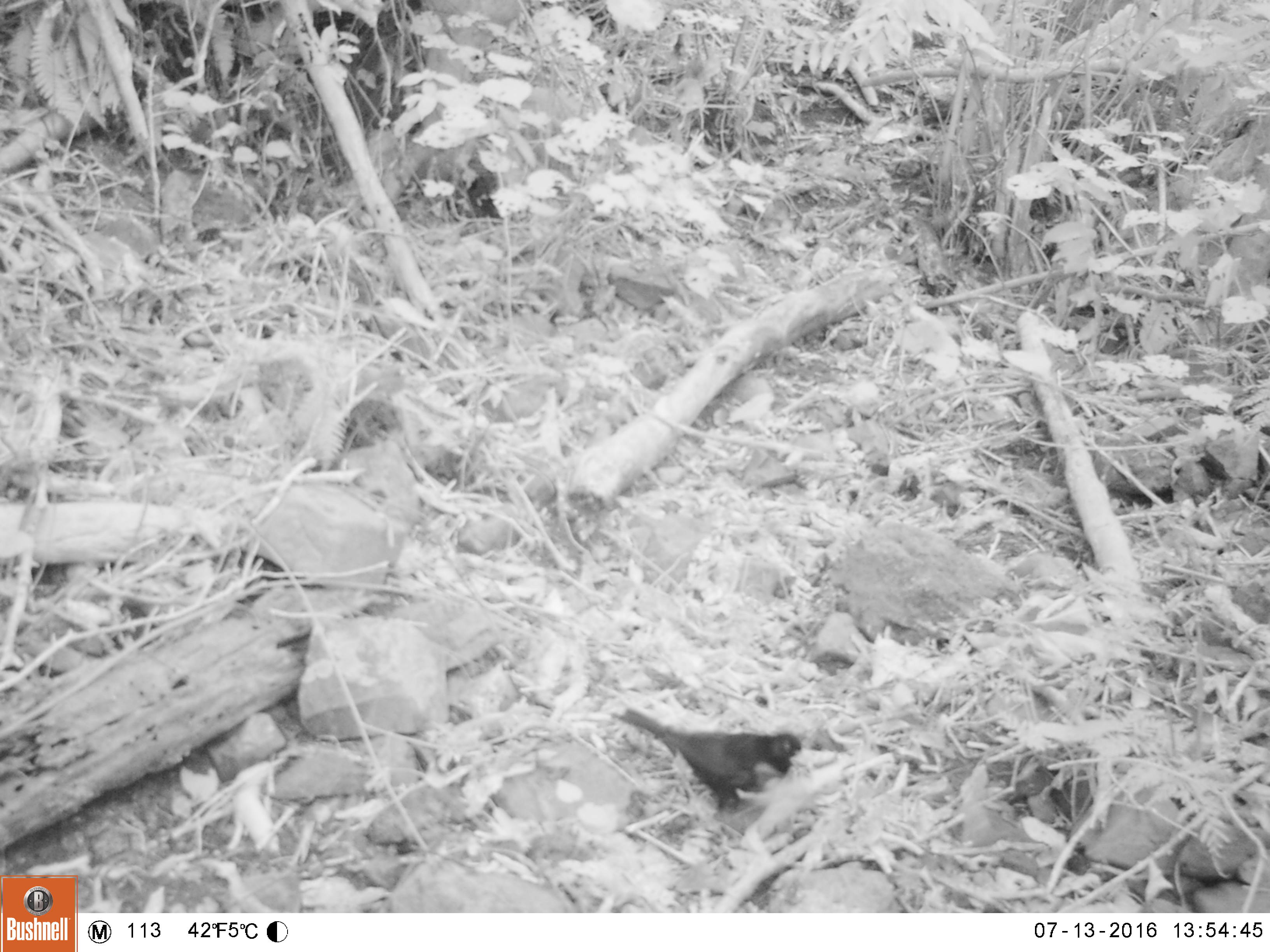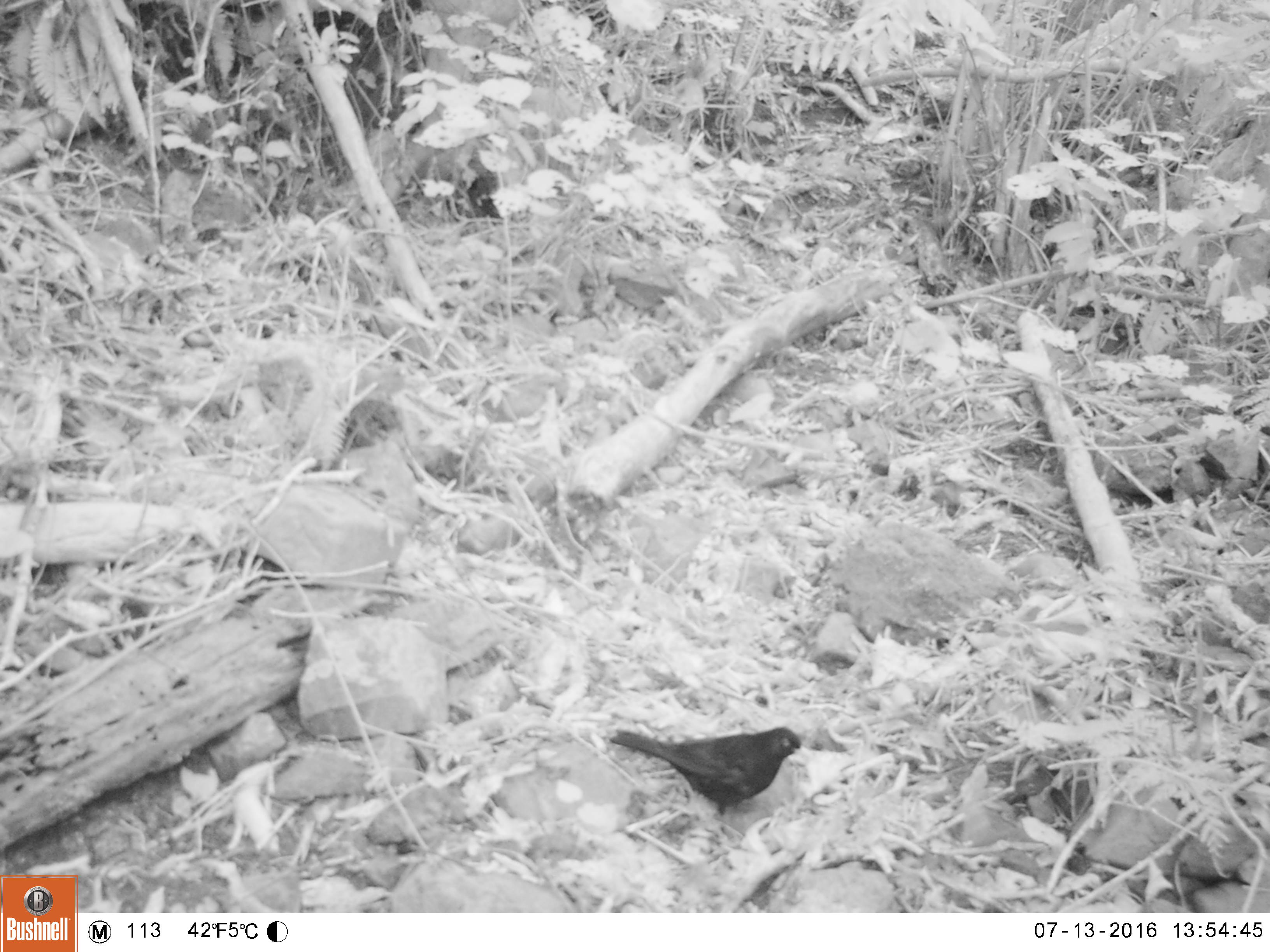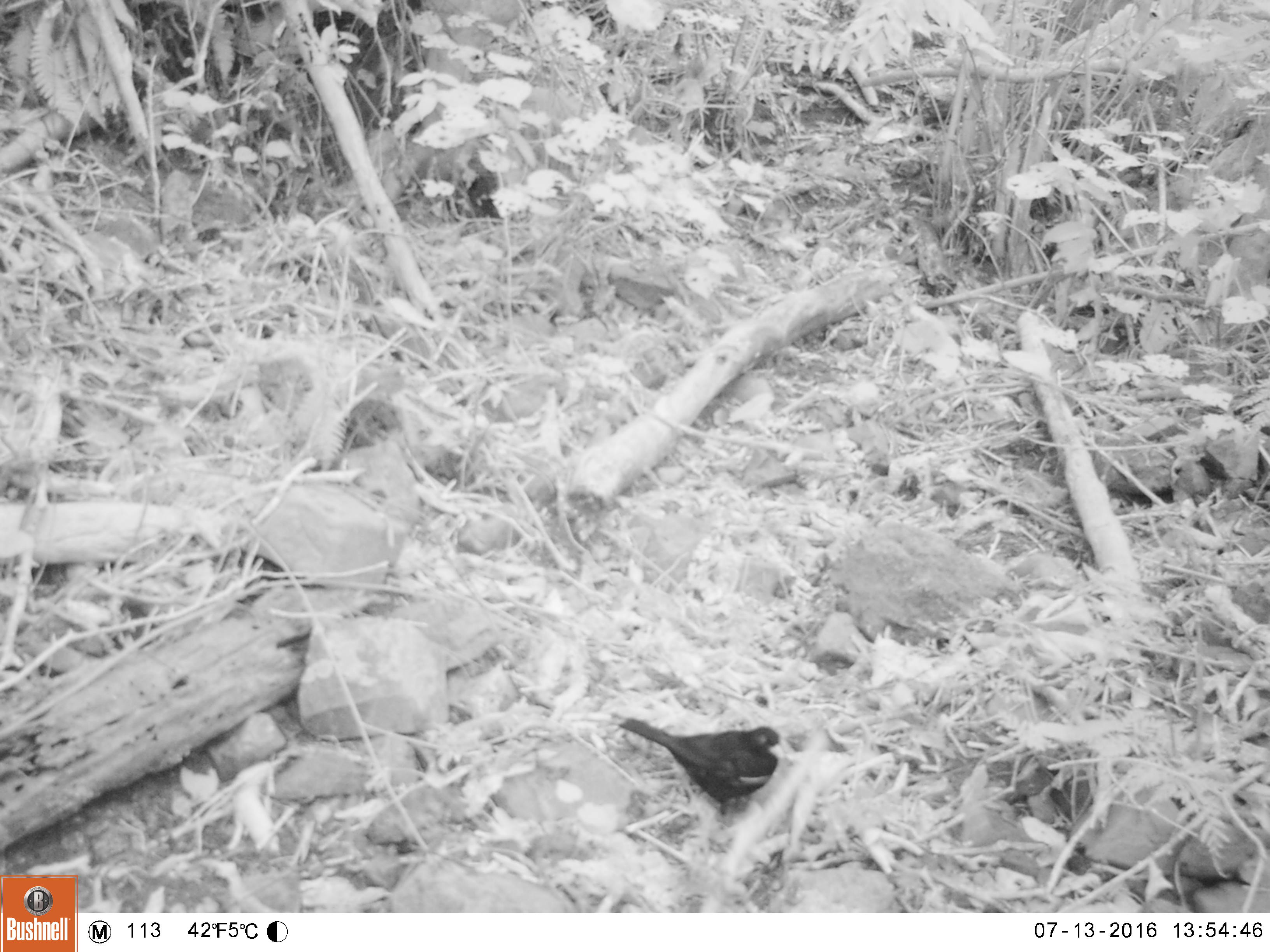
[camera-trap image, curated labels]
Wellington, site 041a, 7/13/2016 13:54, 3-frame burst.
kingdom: Animalia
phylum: Chordata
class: Aves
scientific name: Aves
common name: bird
Bird (Aves).